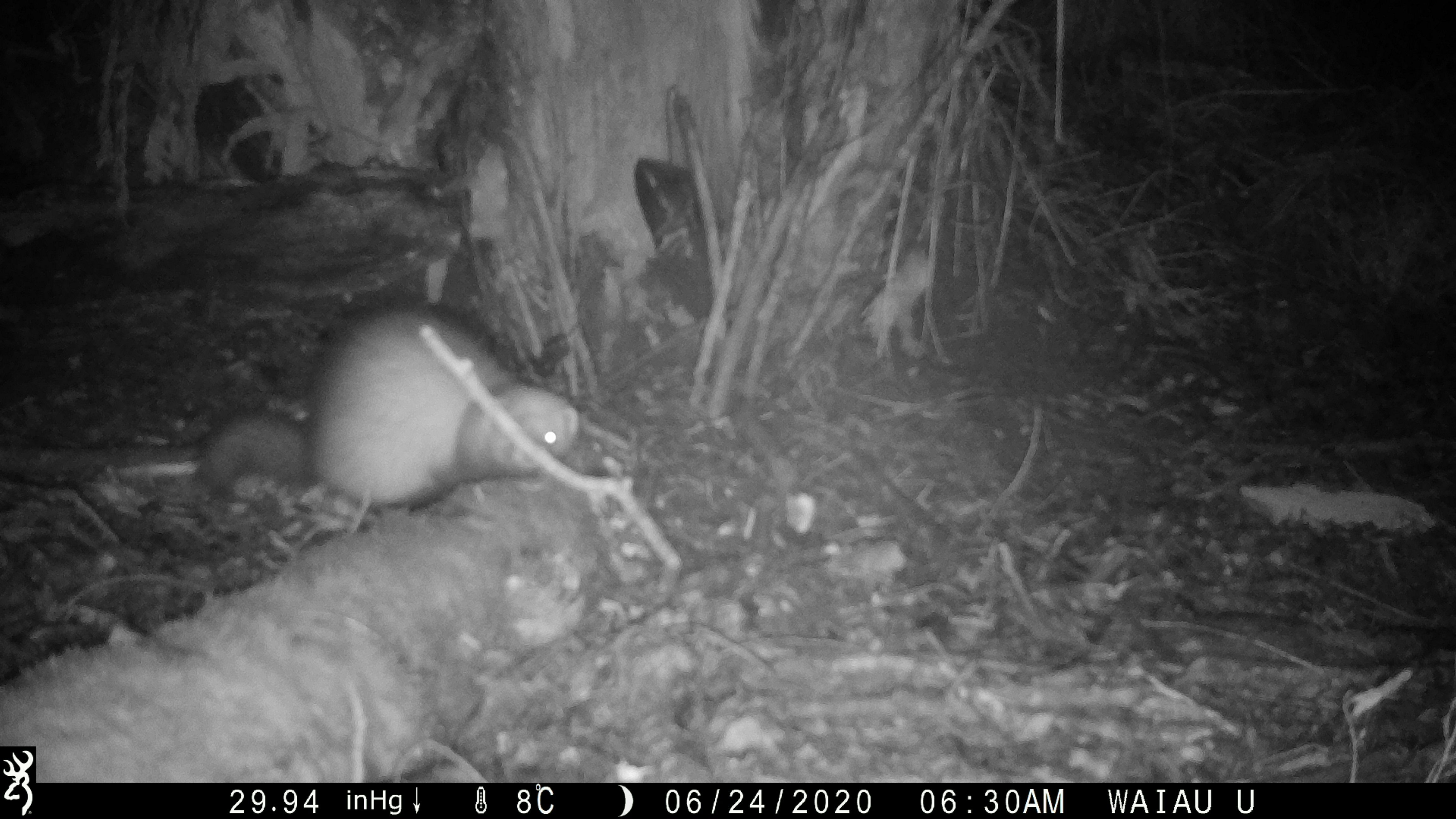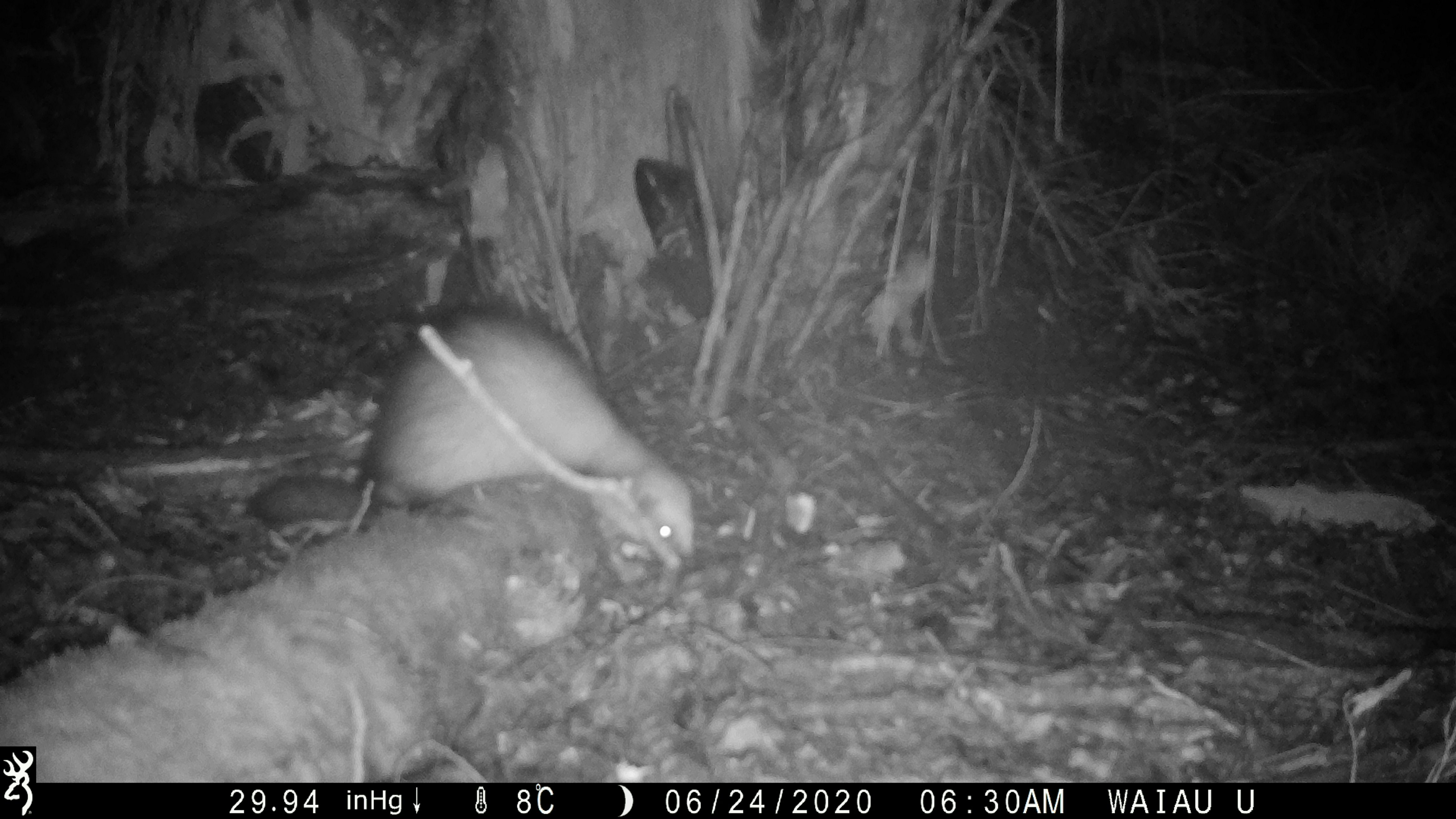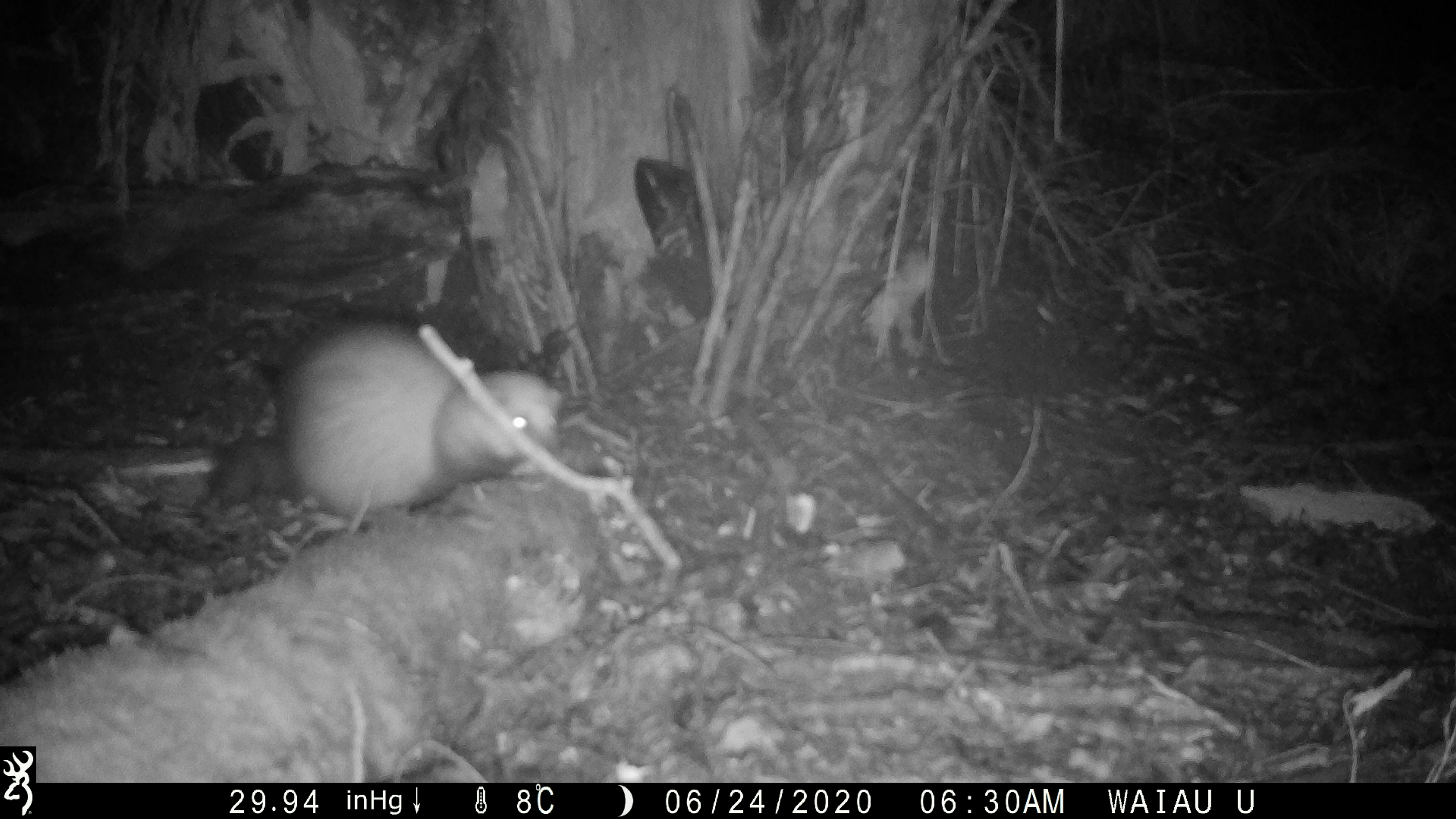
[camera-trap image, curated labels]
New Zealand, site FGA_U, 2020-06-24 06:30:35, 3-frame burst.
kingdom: Animalia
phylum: Chordata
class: Mammalia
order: Carnivora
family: Mustelidae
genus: Mustela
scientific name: Mustela furo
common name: ferret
Ferret (Mustela furo).